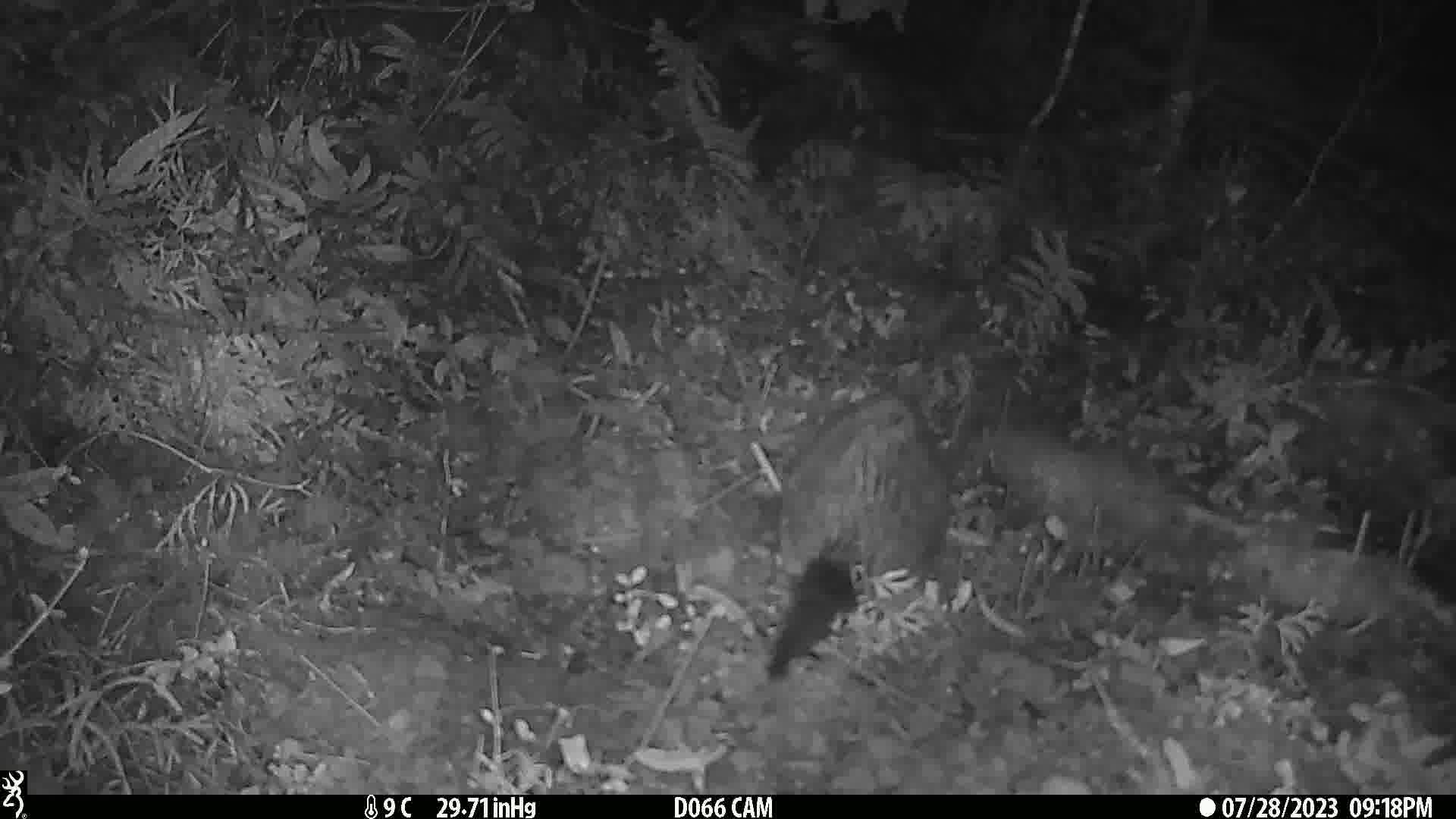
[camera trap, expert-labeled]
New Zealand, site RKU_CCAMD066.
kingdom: Animalia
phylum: Chordata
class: Mammalia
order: Diprotodontia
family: Phalangeridae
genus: Trichosurus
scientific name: Trichosurus vulpecula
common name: common brushtail possum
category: possum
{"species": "possum (common brushtail possum) (Trichosurus vulpecula)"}